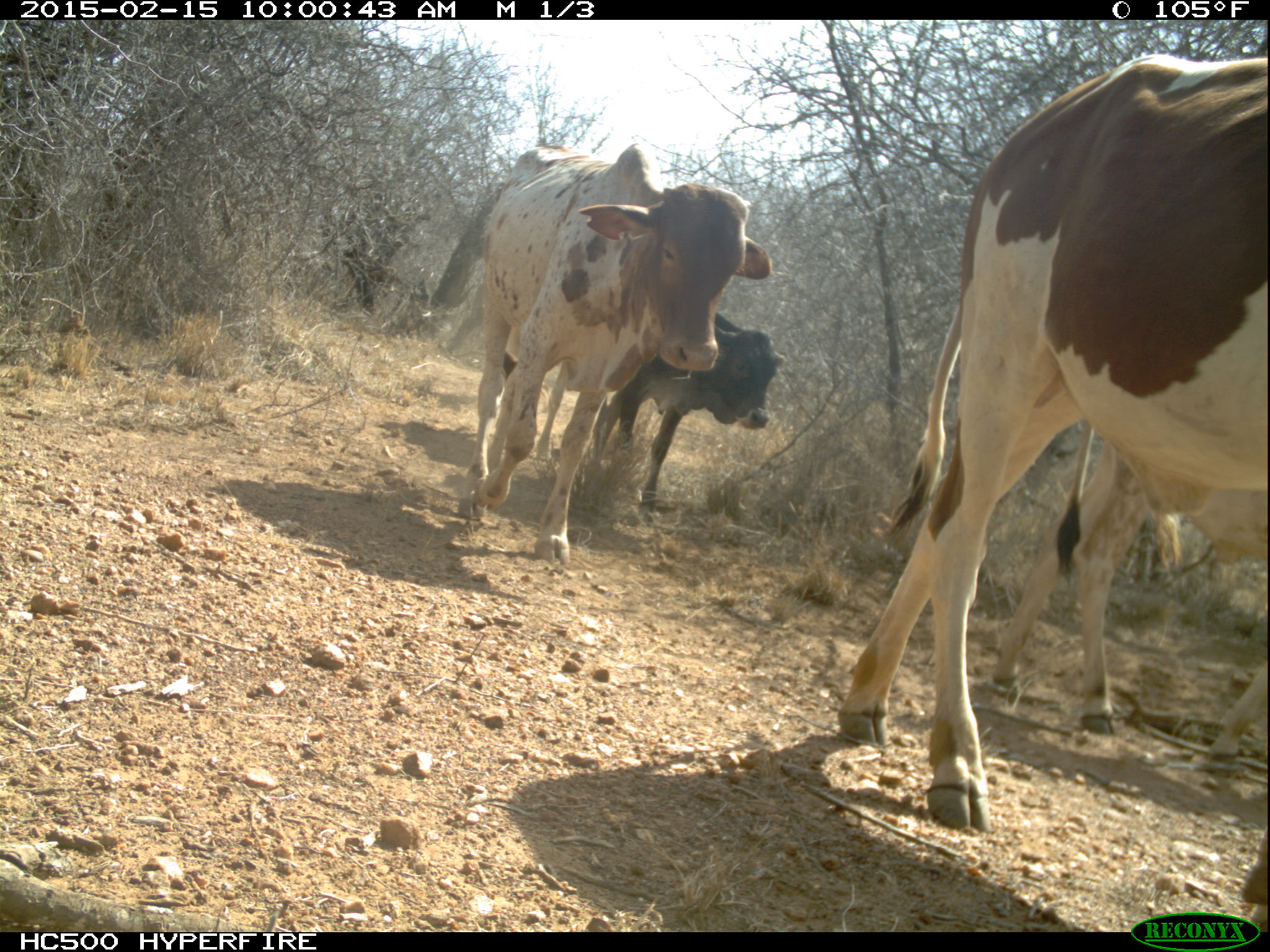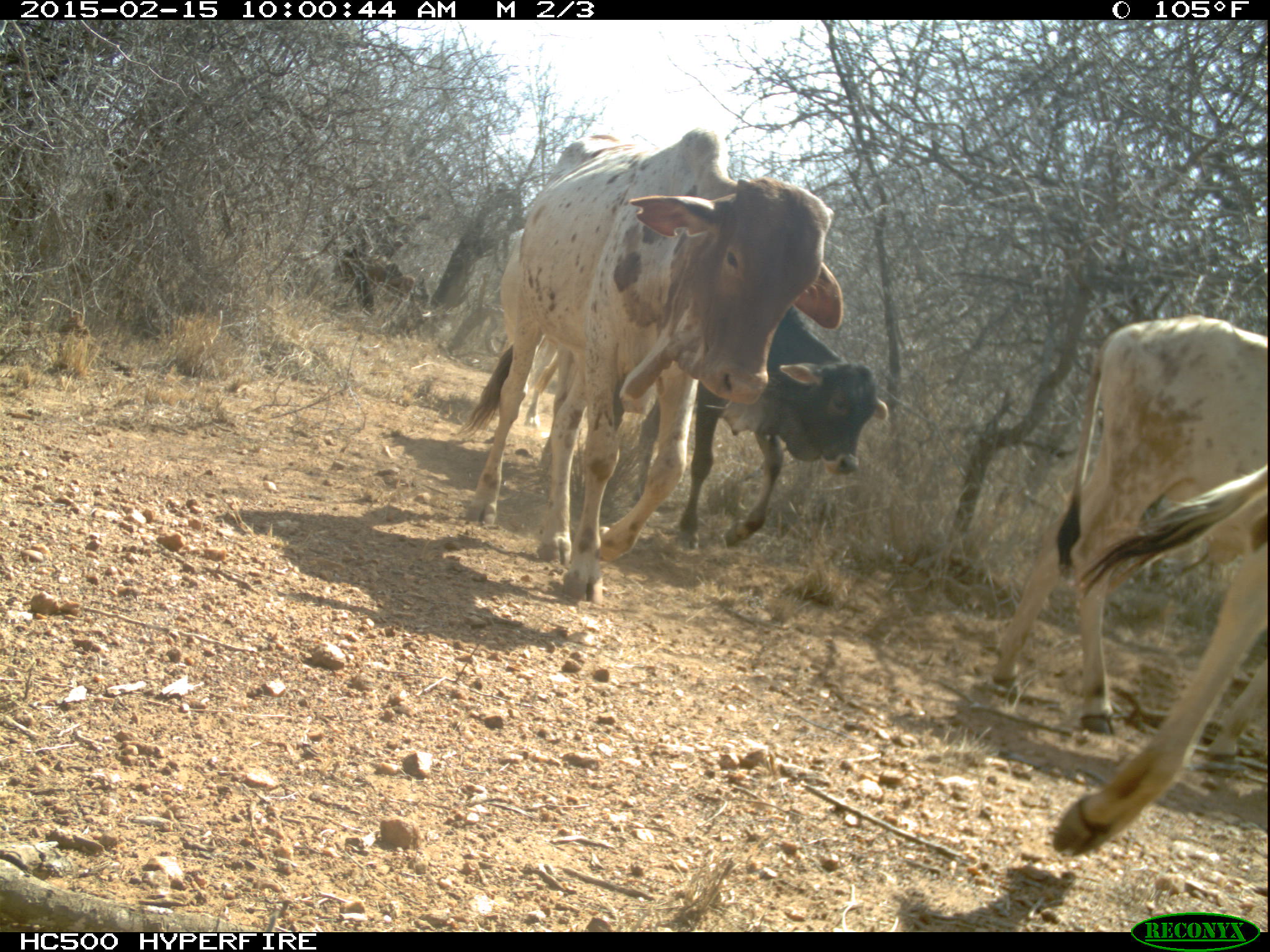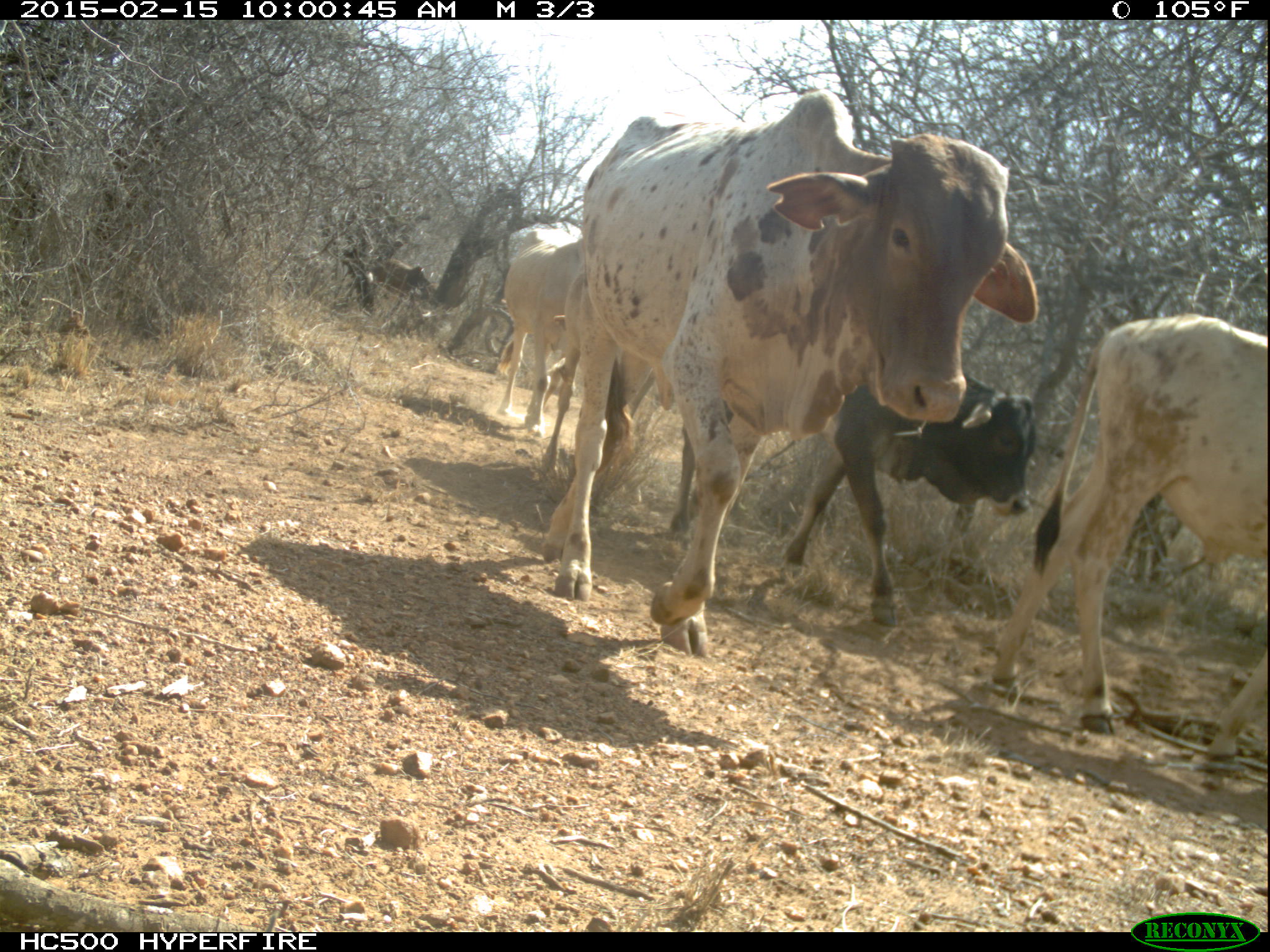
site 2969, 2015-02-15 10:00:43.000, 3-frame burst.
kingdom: Animalia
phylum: Chordata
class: Mammalia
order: Artiodactyla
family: Bovidae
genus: Bos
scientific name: Bos taurus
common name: domestic cattle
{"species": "Bos taurus (domestic cattle)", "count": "11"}